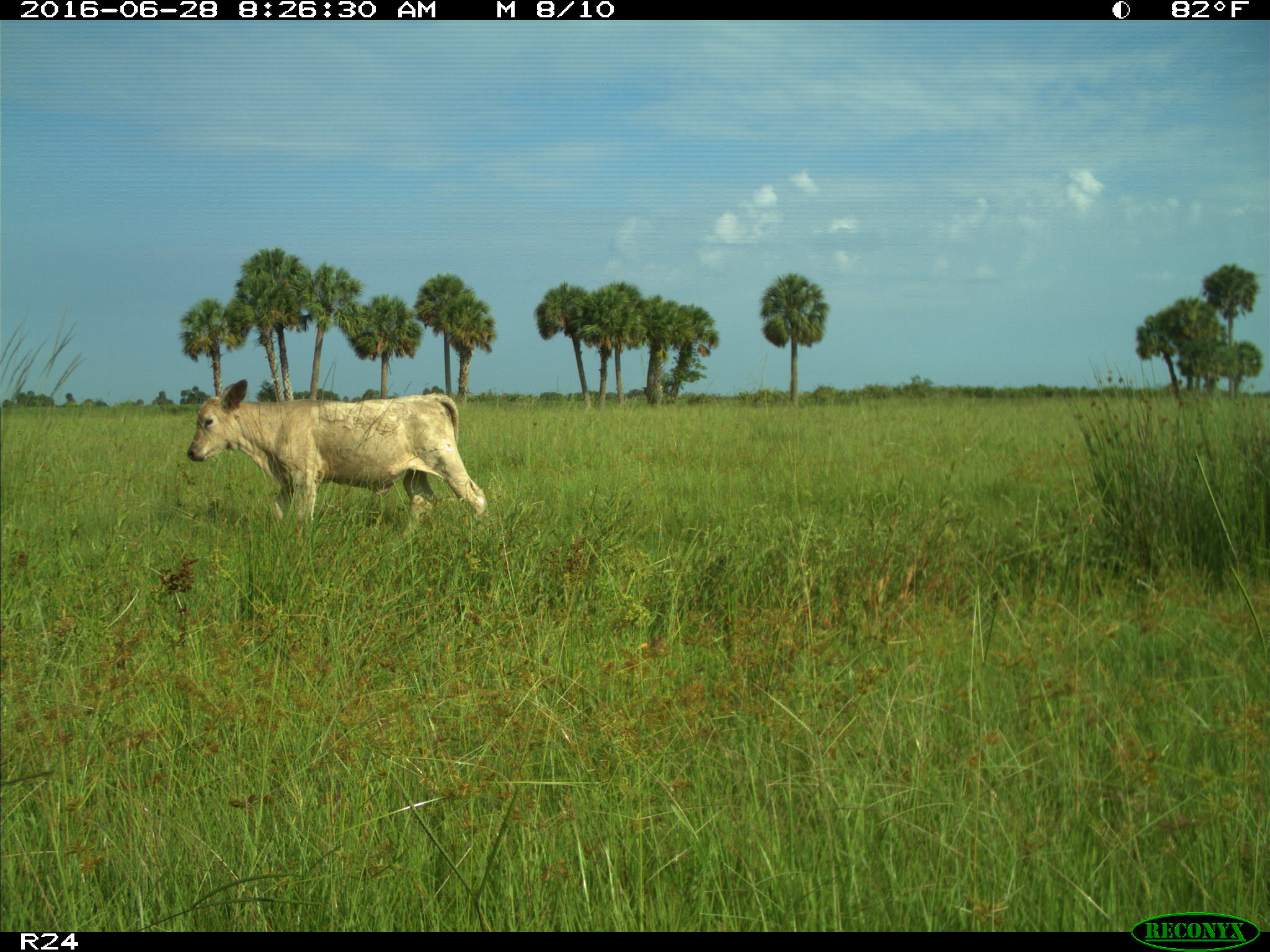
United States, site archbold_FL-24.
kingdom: Animalia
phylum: Chordata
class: Mammalia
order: Artiodactyla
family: Bovidae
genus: Bos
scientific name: Bos taurus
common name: domestic cow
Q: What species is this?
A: Bos taurus (domestic cow).